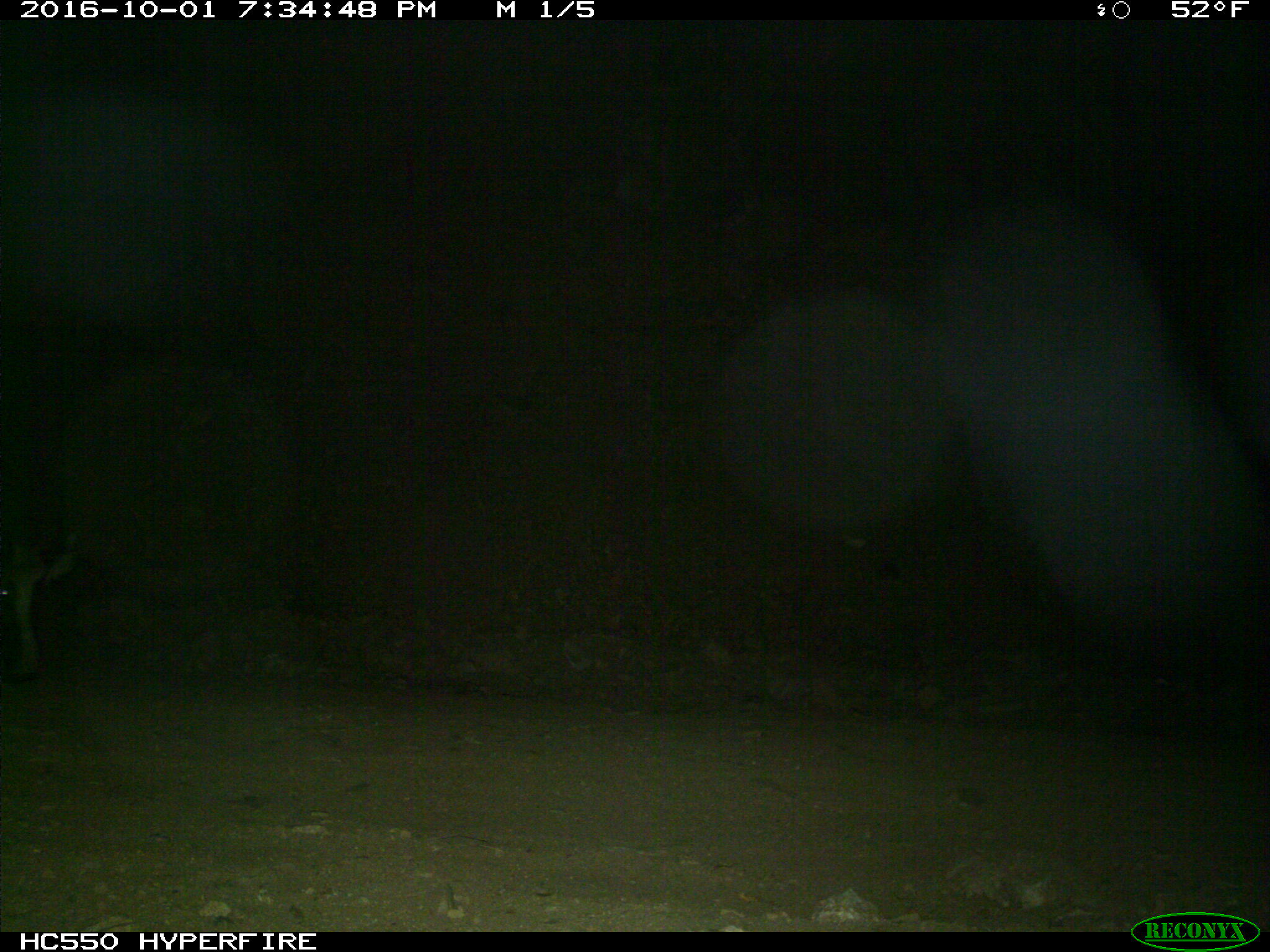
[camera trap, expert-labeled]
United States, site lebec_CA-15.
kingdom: Animalia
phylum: Chordata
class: Mammalia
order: Artiodactyla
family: Suidae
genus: Sus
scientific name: Sus scrofa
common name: wild boar